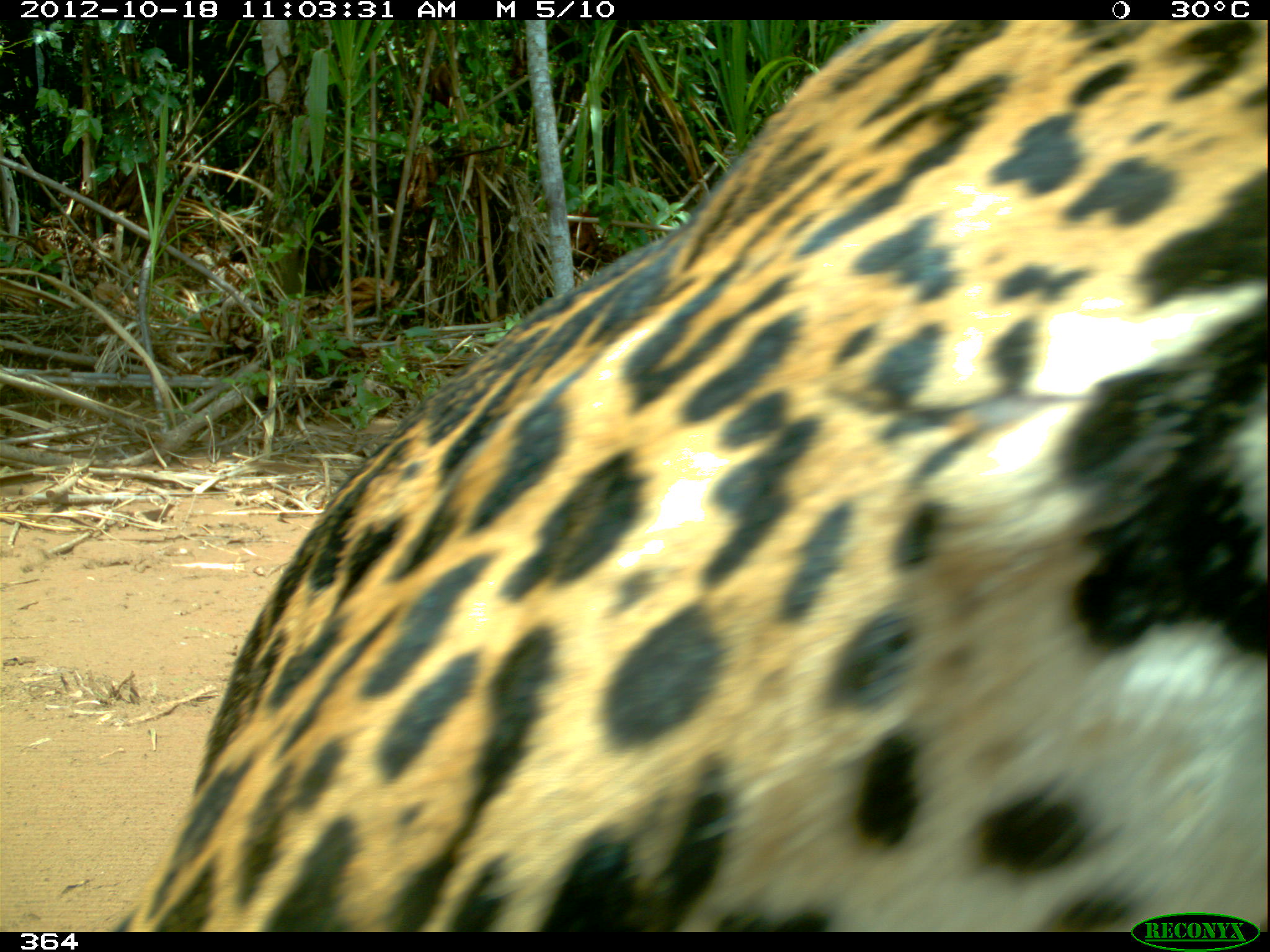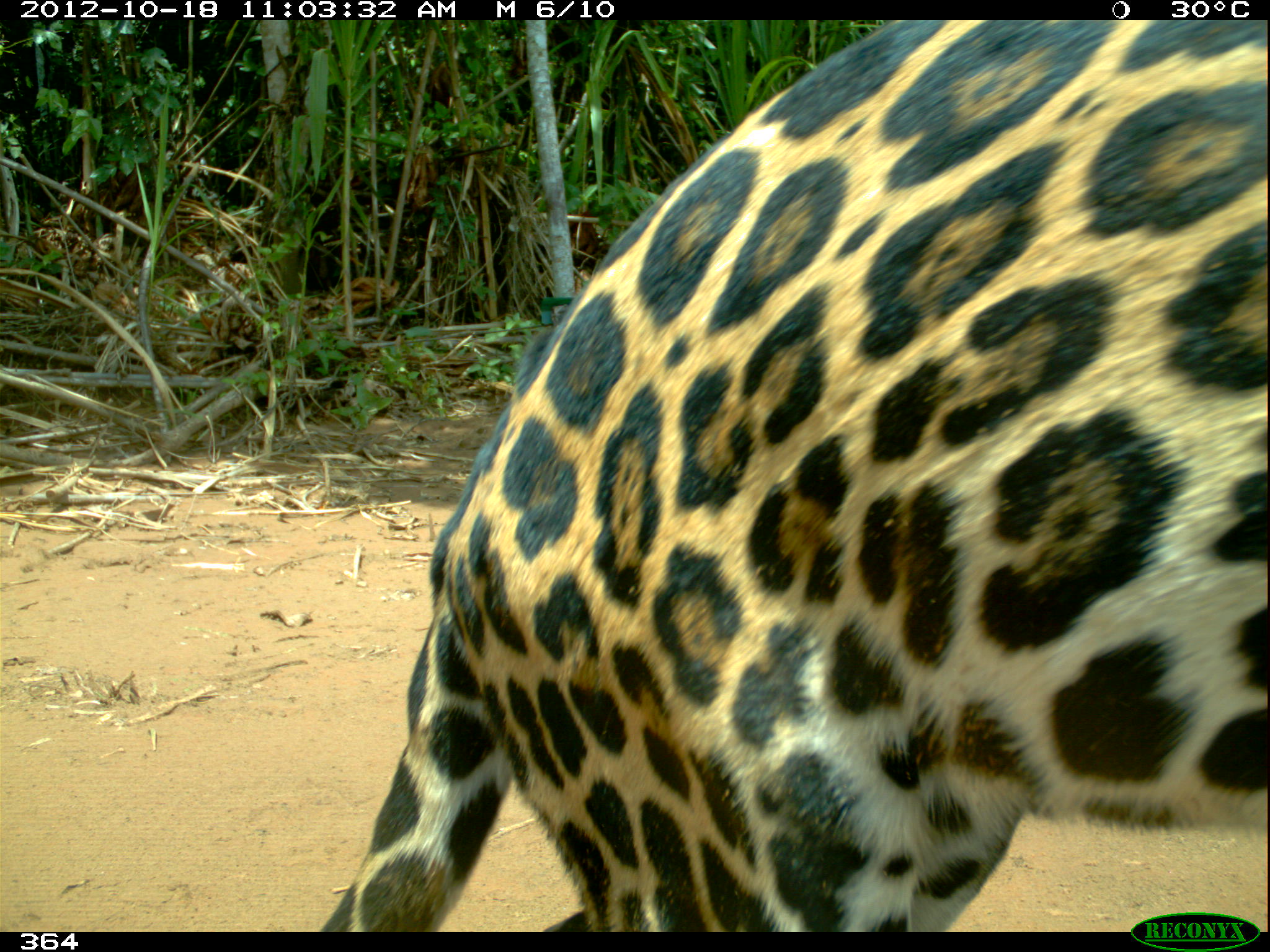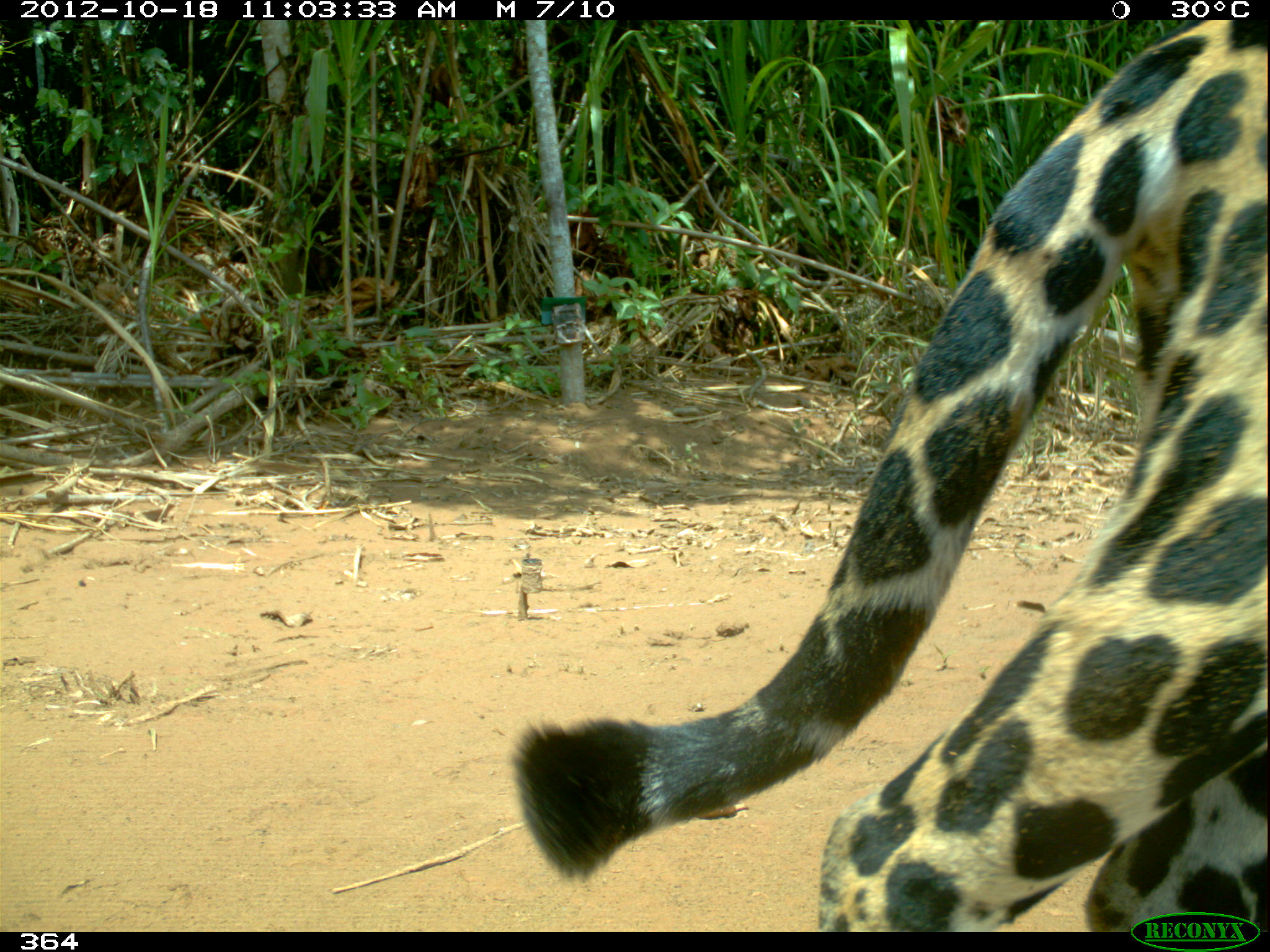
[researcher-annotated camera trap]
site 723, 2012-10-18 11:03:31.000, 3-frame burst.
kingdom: Animalia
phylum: Chordata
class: Mammalia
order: Carnivora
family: Felidae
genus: Panthera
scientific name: Panthera onca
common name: jaguar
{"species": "Panthera onca (jaguar)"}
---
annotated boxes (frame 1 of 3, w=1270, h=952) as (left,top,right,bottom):
panthera onca: (105,19,1269,931)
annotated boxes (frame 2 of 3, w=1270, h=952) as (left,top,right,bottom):
panthera onca: (315,20,1266,932)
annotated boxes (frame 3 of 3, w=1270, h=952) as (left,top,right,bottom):
panthera onca: (514,19,1268,933)